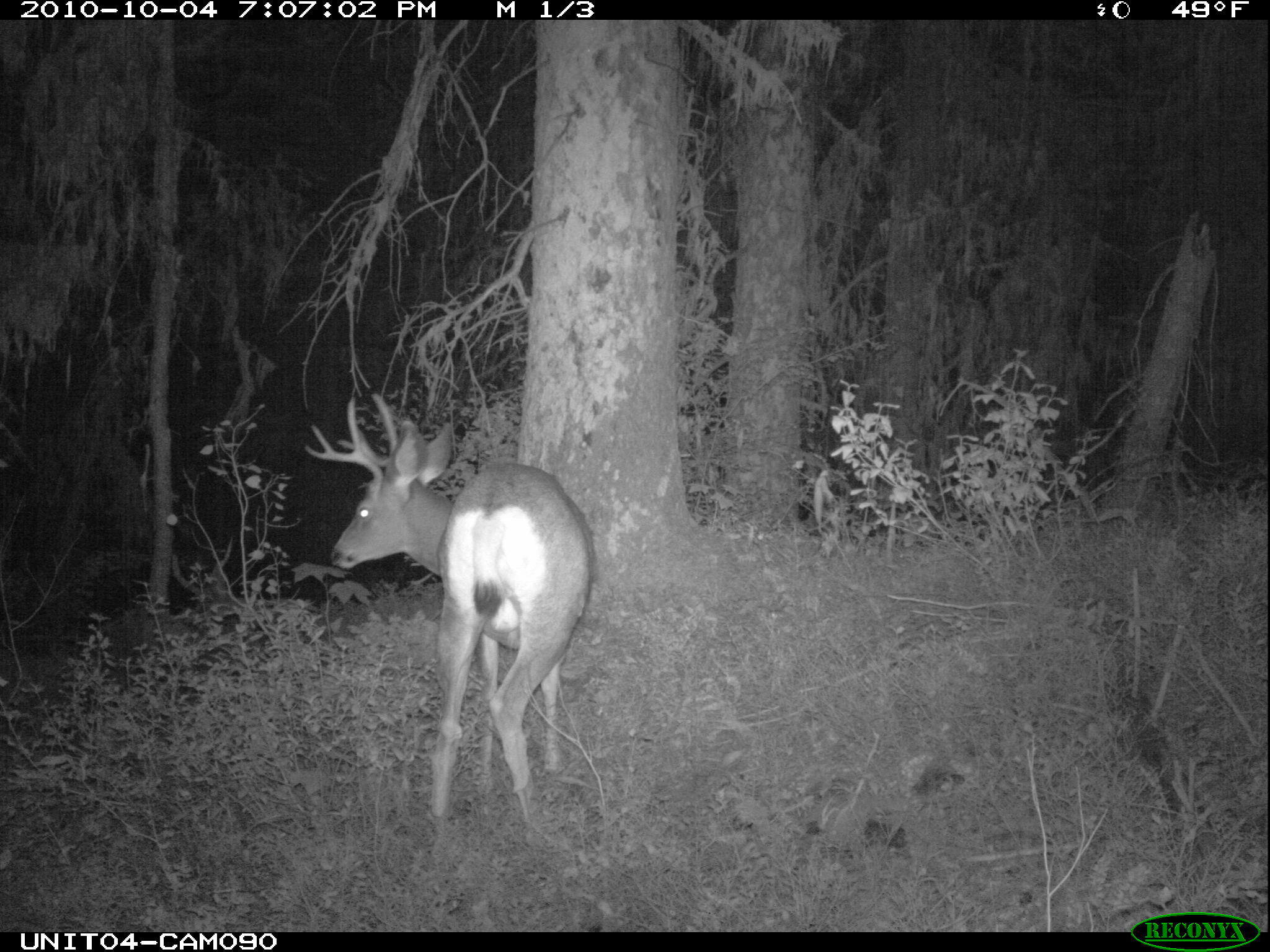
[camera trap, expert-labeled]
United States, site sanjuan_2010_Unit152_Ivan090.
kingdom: Animalia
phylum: Chordata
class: Mammalia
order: Artiodactyla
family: Cervidae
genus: Odocoileus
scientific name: Odocoileus hemionus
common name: mule deer